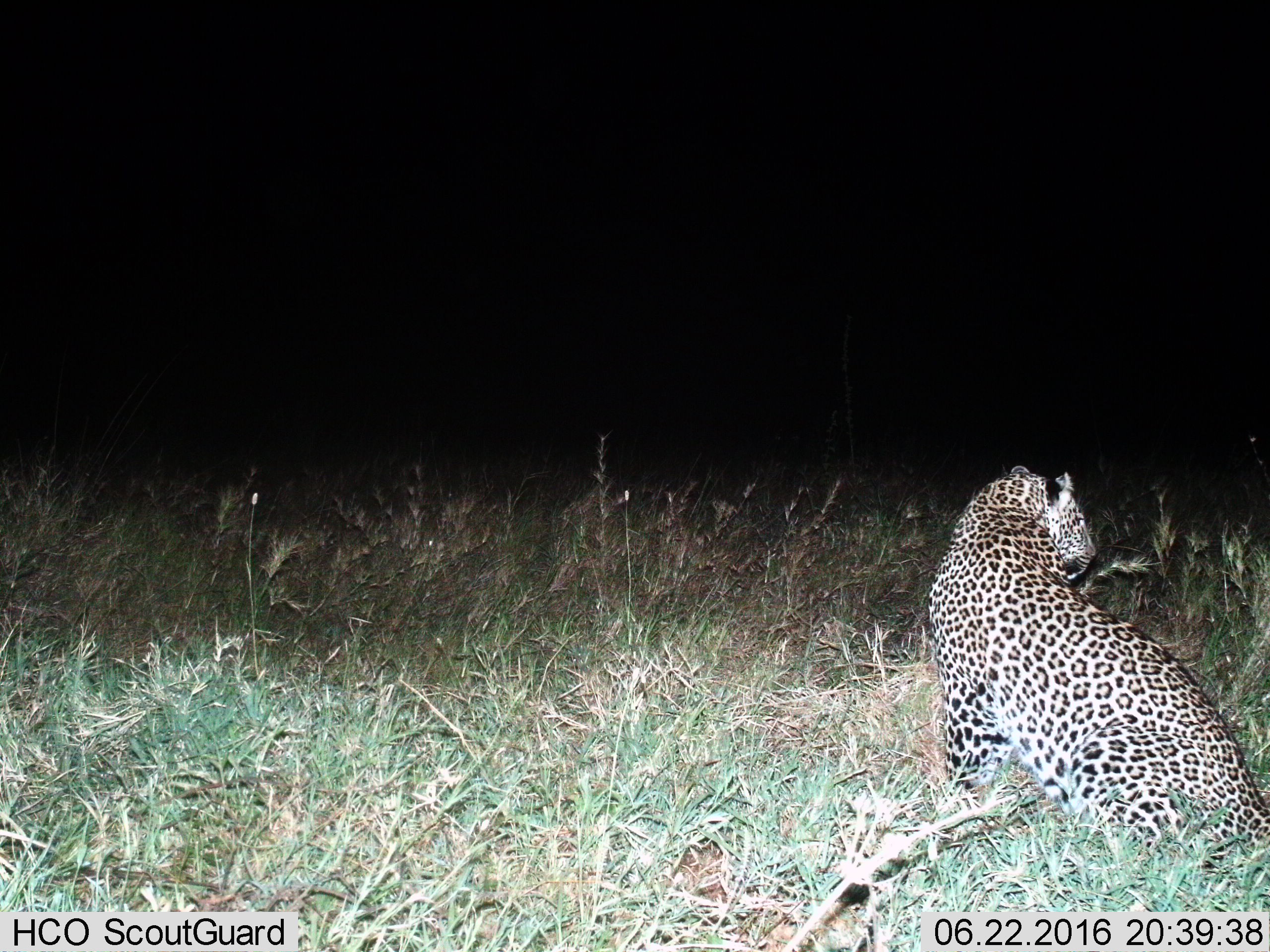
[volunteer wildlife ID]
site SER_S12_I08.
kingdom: Animalia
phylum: Chordata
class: Mammalia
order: Carnivora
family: Felidae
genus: Panthera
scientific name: Panthera pardus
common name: leopard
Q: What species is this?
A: Leopard (Panthera pardus).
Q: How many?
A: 1.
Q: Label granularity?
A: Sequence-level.